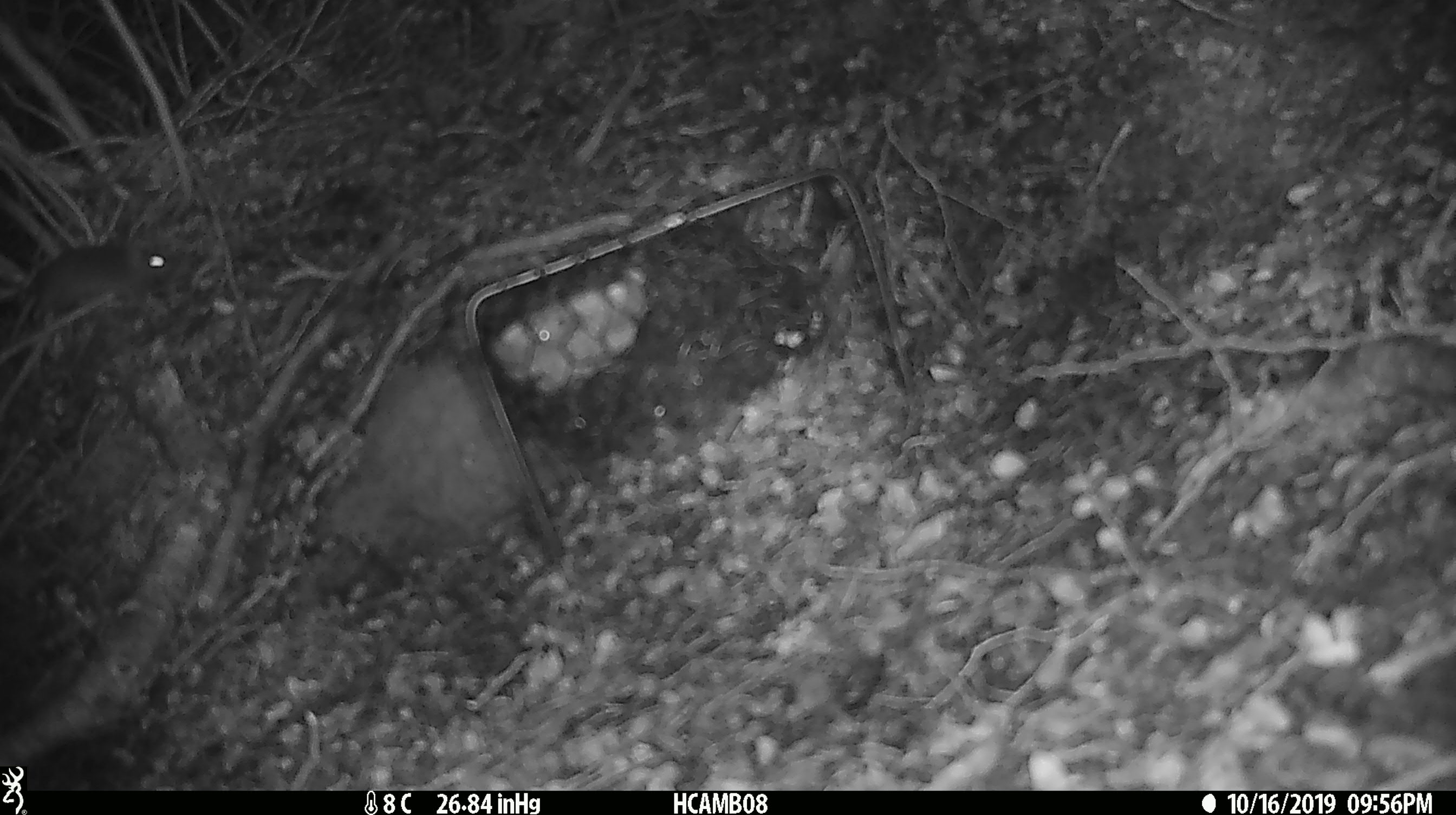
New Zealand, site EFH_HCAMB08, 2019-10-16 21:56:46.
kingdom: Animalia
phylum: Chordata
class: Mammalia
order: Rodentia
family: Muridae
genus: Mus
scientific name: Mus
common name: mouse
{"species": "mouse (Mus)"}